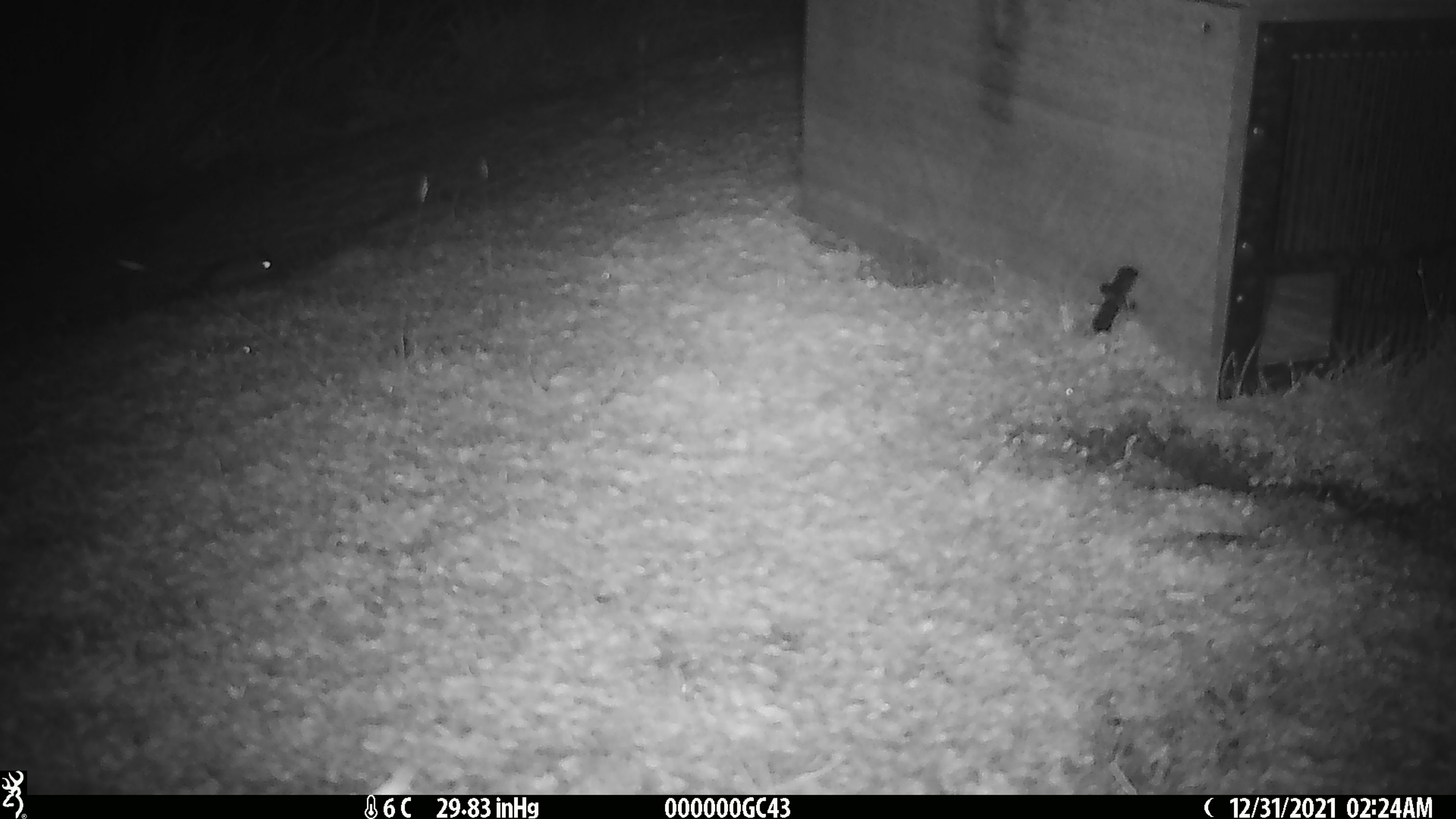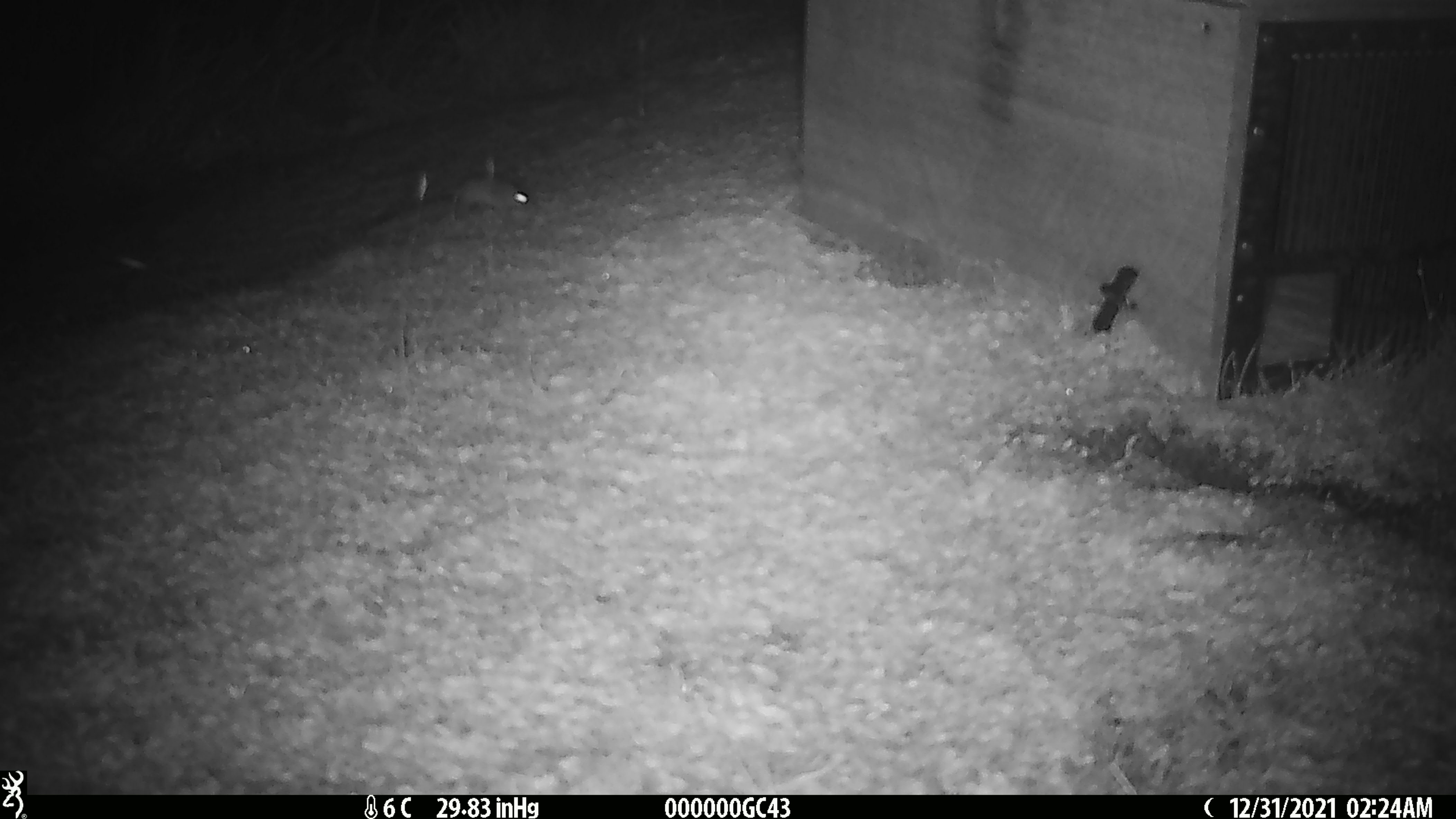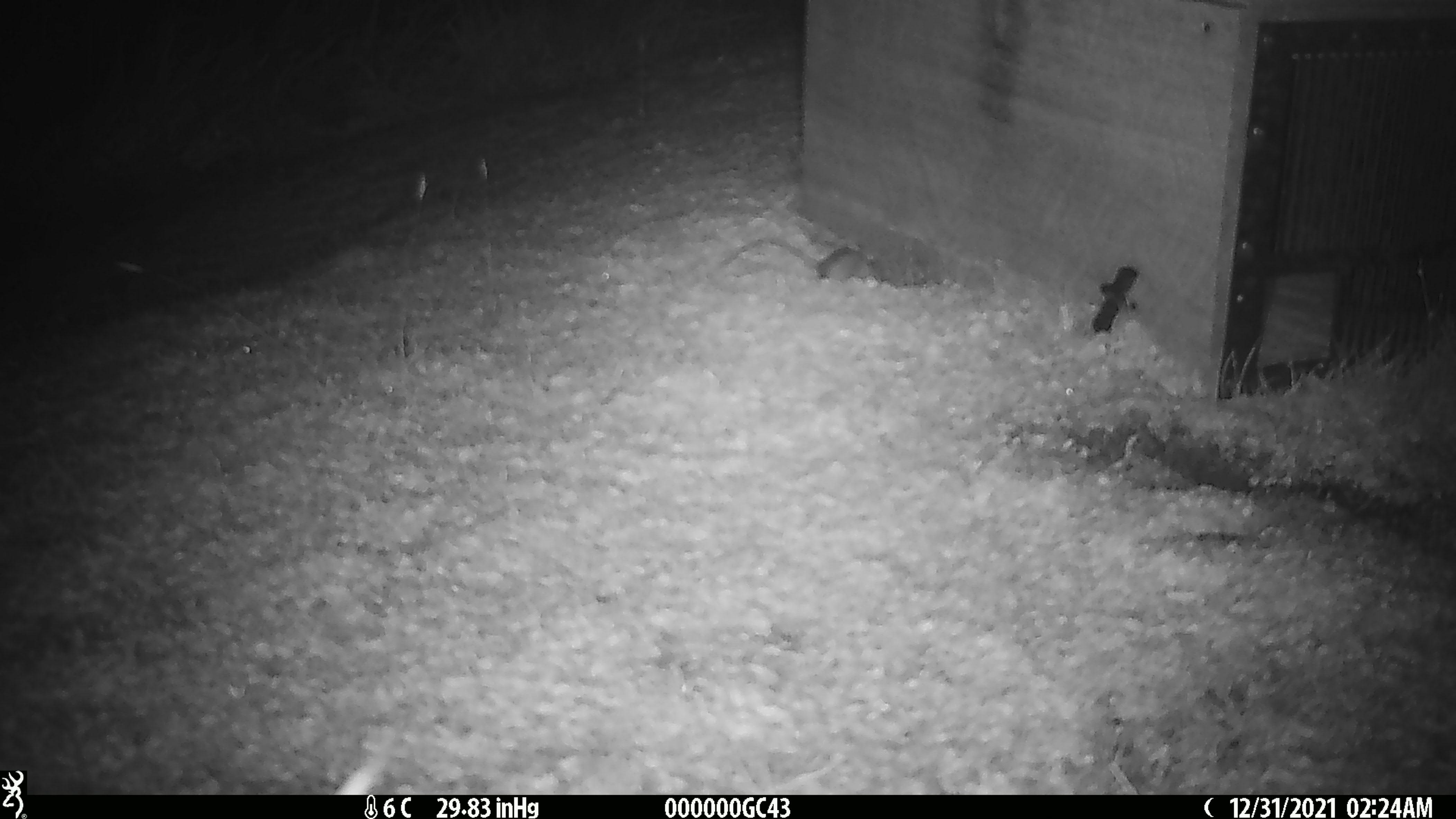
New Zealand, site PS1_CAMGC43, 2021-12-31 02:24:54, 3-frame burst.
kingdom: Animalia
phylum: Chordata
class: Mammalia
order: Rodentia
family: Muridae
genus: Mus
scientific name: Mus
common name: mouse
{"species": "mouse (Mus)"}